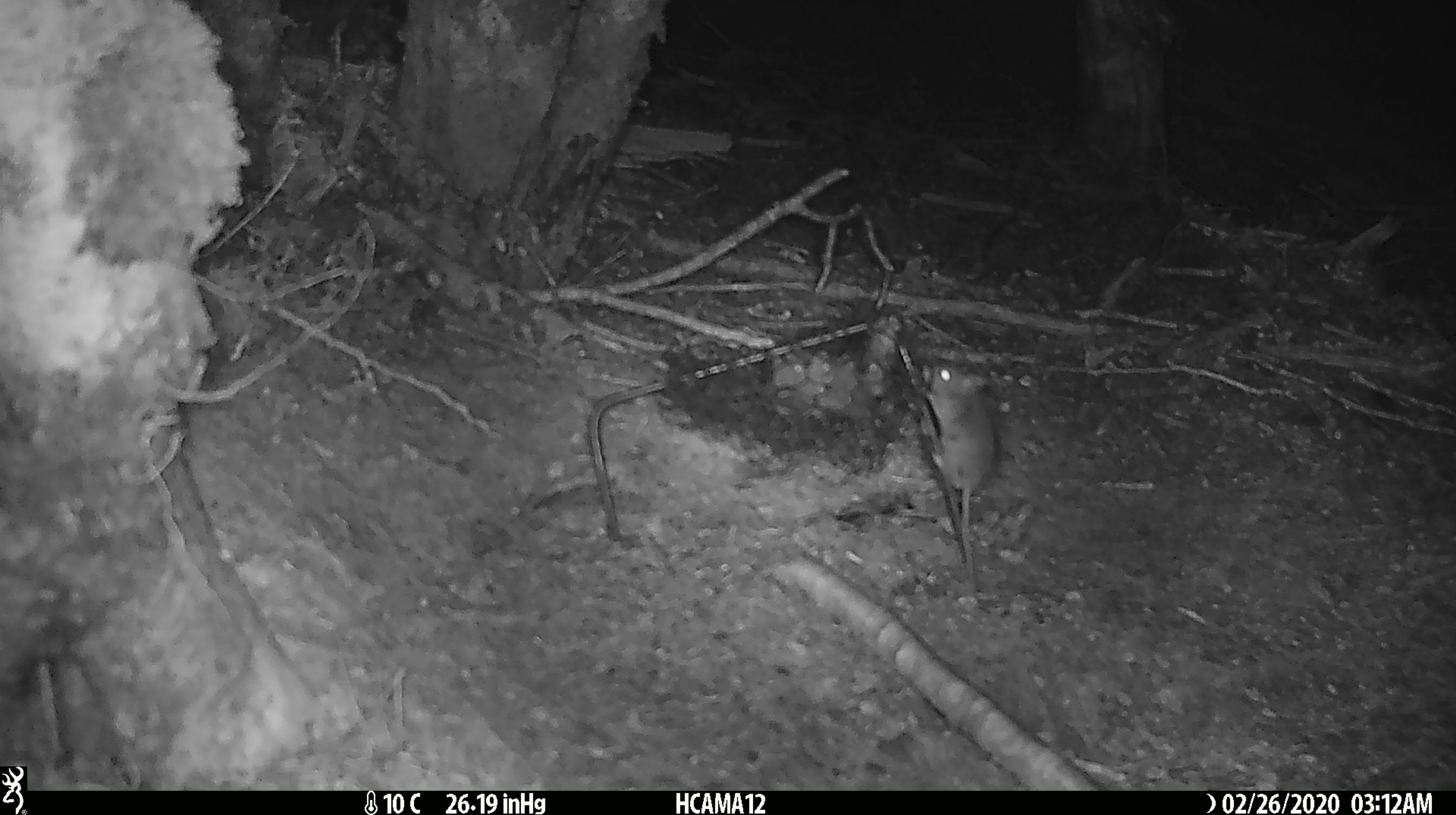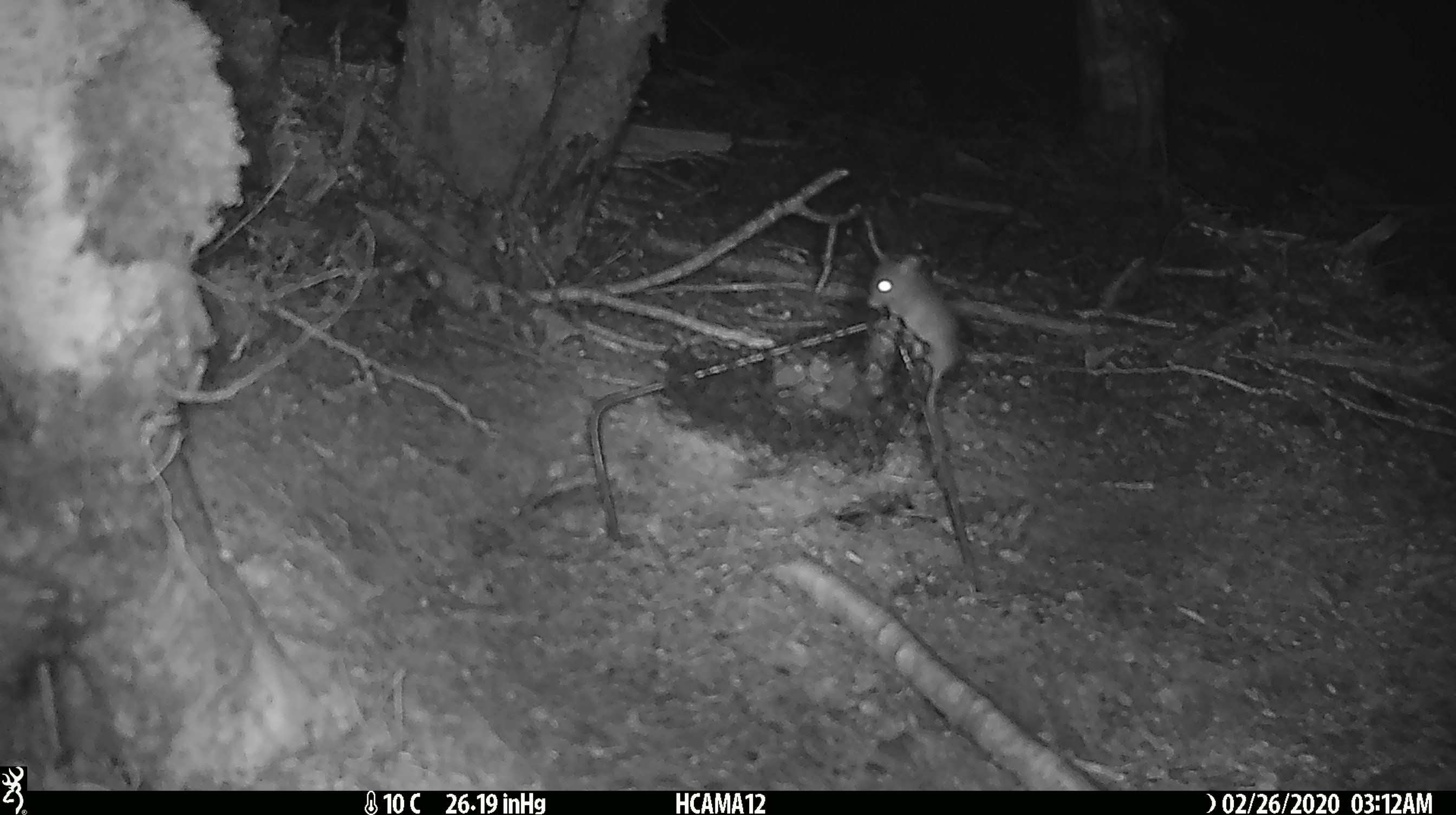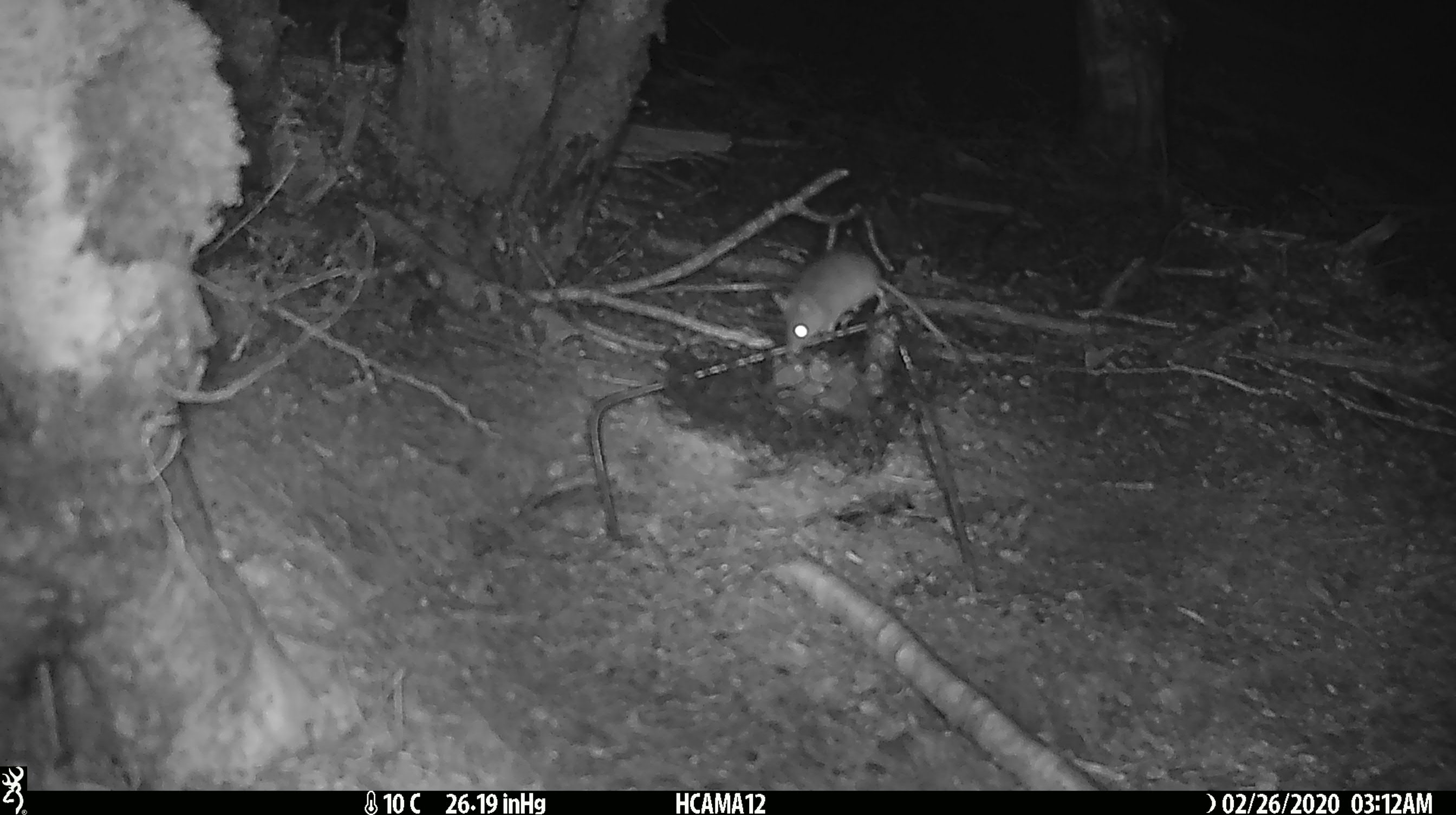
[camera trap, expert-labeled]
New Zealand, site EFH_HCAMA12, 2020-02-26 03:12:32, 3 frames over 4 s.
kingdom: Animalia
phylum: Chordata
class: Mammalia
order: Rodentia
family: Muridae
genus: Mus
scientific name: Mus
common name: mouse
Mouse (Mus).